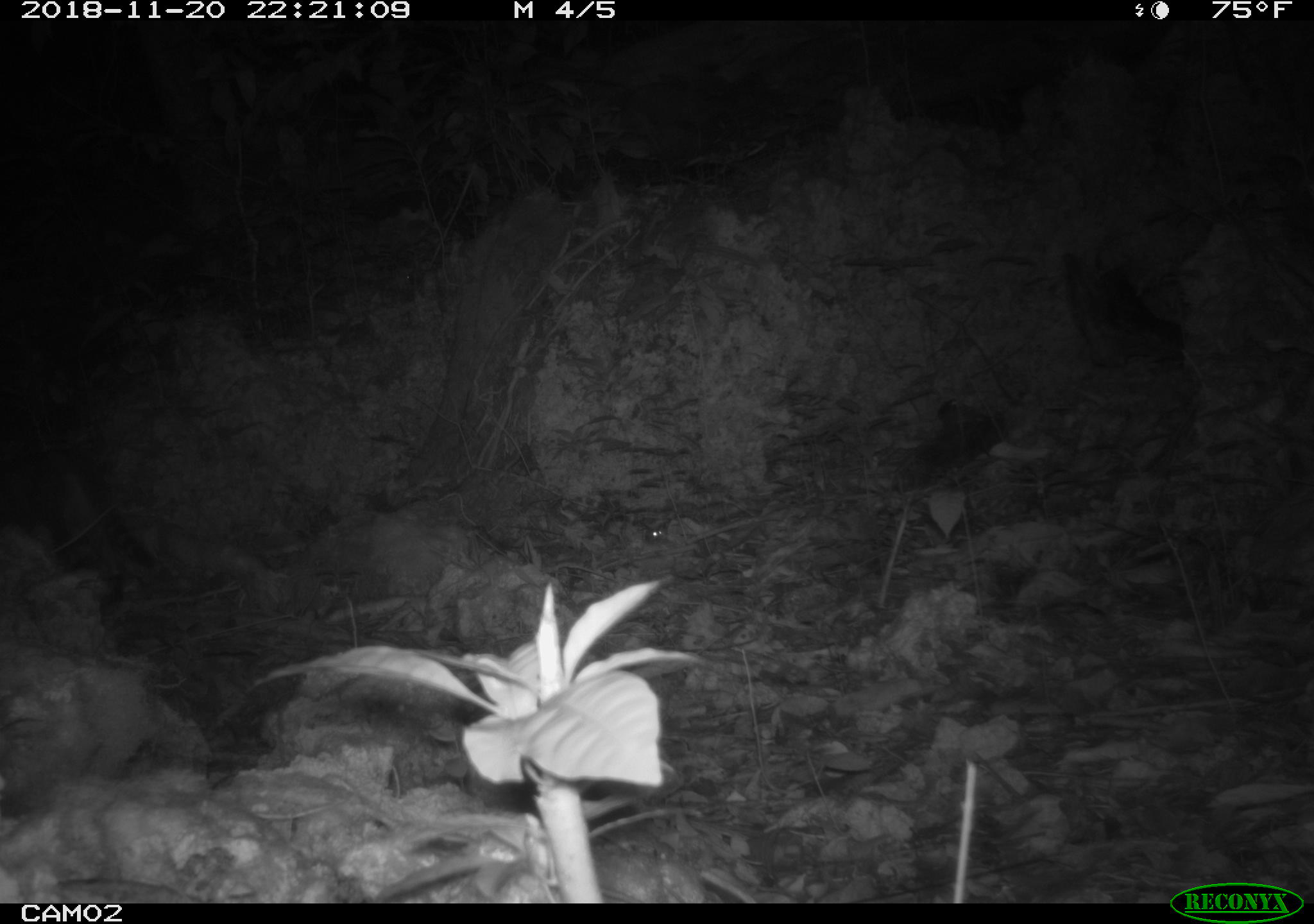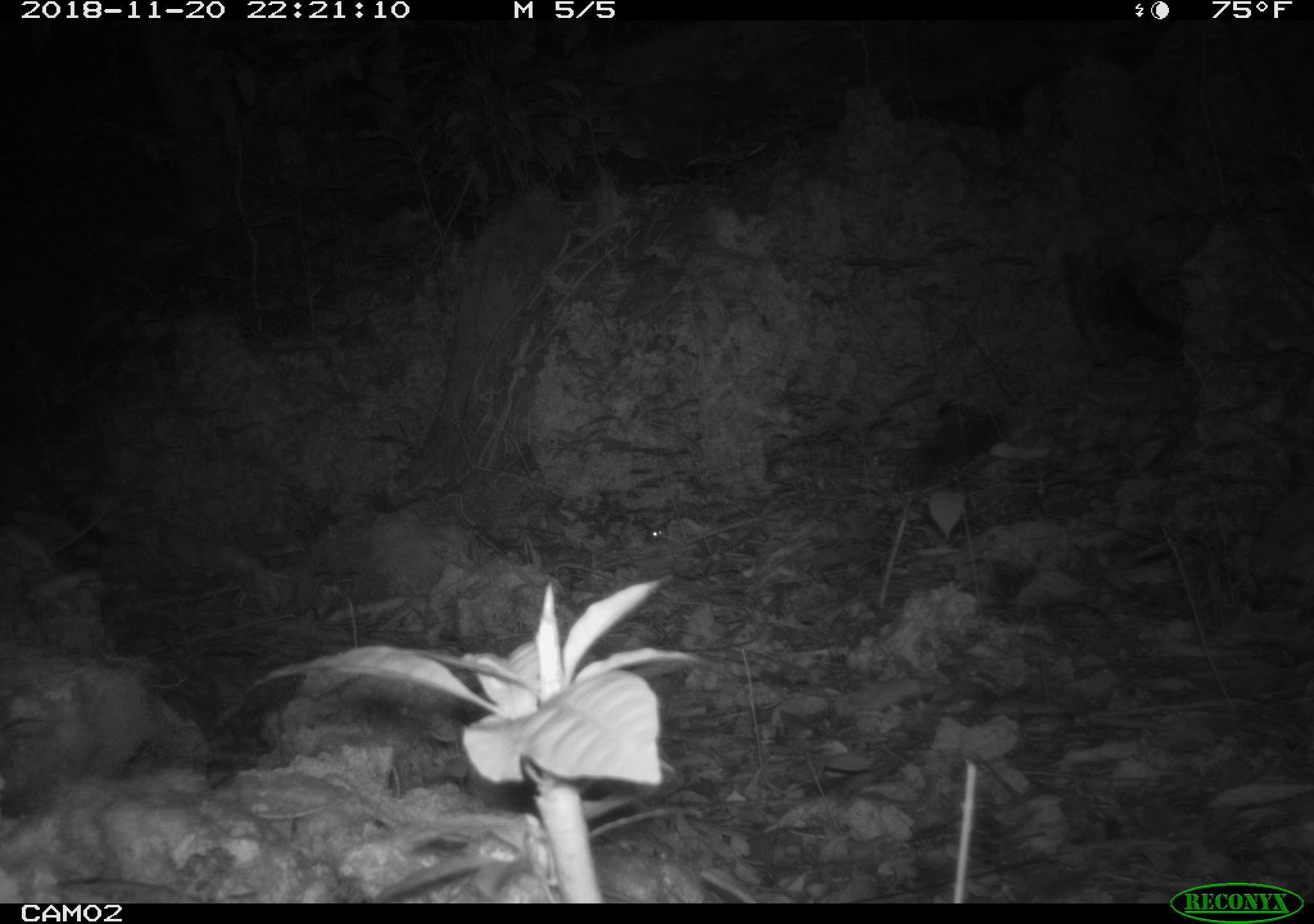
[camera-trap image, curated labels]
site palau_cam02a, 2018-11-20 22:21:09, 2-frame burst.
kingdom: Animalia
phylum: Chordata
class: Mammalia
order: Carnivora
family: Felidae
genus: Felis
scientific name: Felis catus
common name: cat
Cat (Felis catus).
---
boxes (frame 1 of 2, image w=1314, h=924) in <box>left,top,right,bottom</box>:
cat: <box>0,393,160,609</box>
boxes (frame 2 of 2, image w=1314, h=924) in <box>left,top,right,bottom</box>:
cat: <box>0,425,120,554</box>